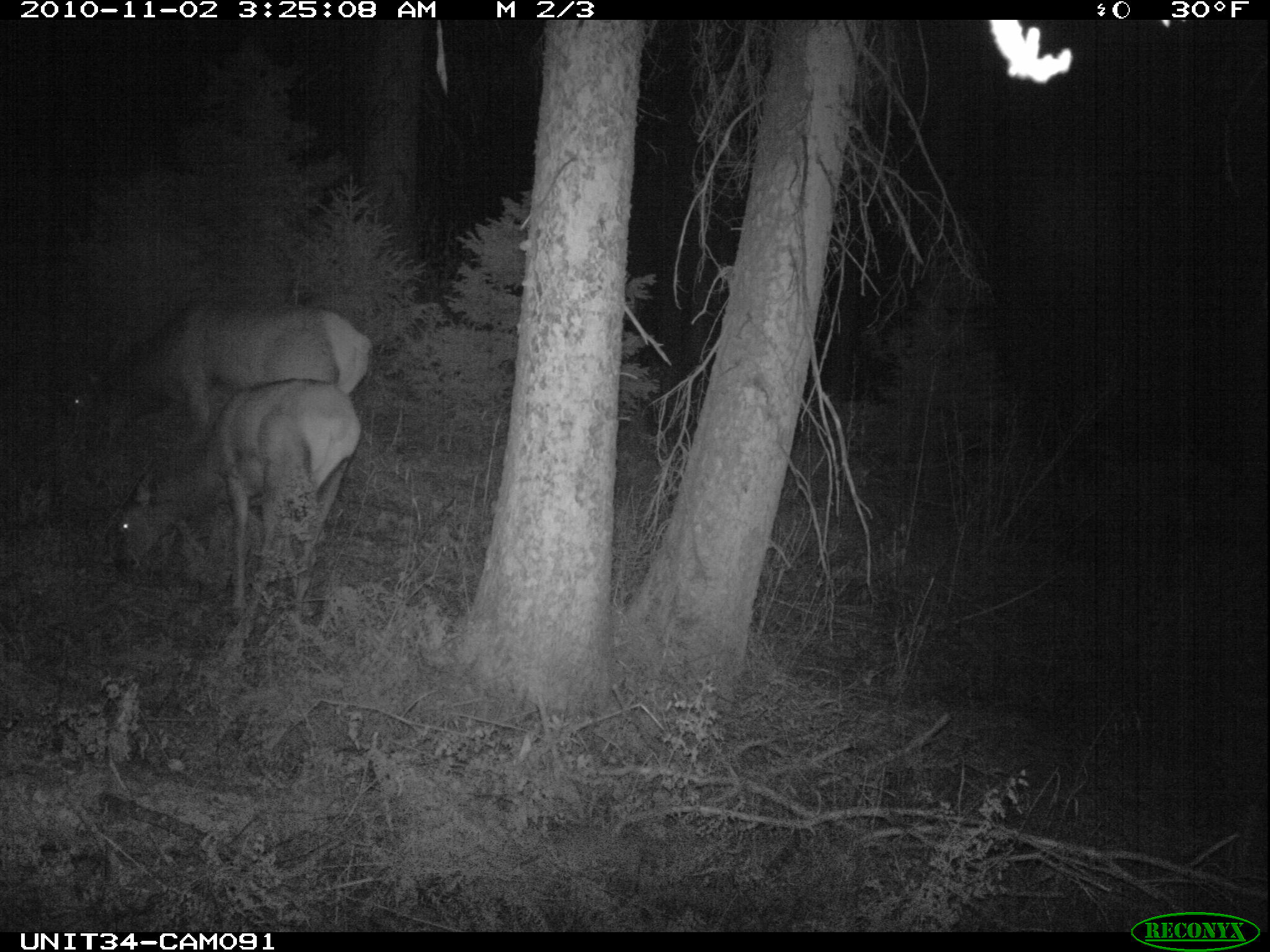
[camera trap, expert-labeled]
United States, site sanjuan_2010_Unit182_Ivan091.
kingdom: Animalia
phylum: Chordata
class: Mammalia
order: Artiodactyla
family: Cervidae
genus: Cervus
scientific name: Cervus elaphus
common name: red deer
Cervus elaphus (red deer).